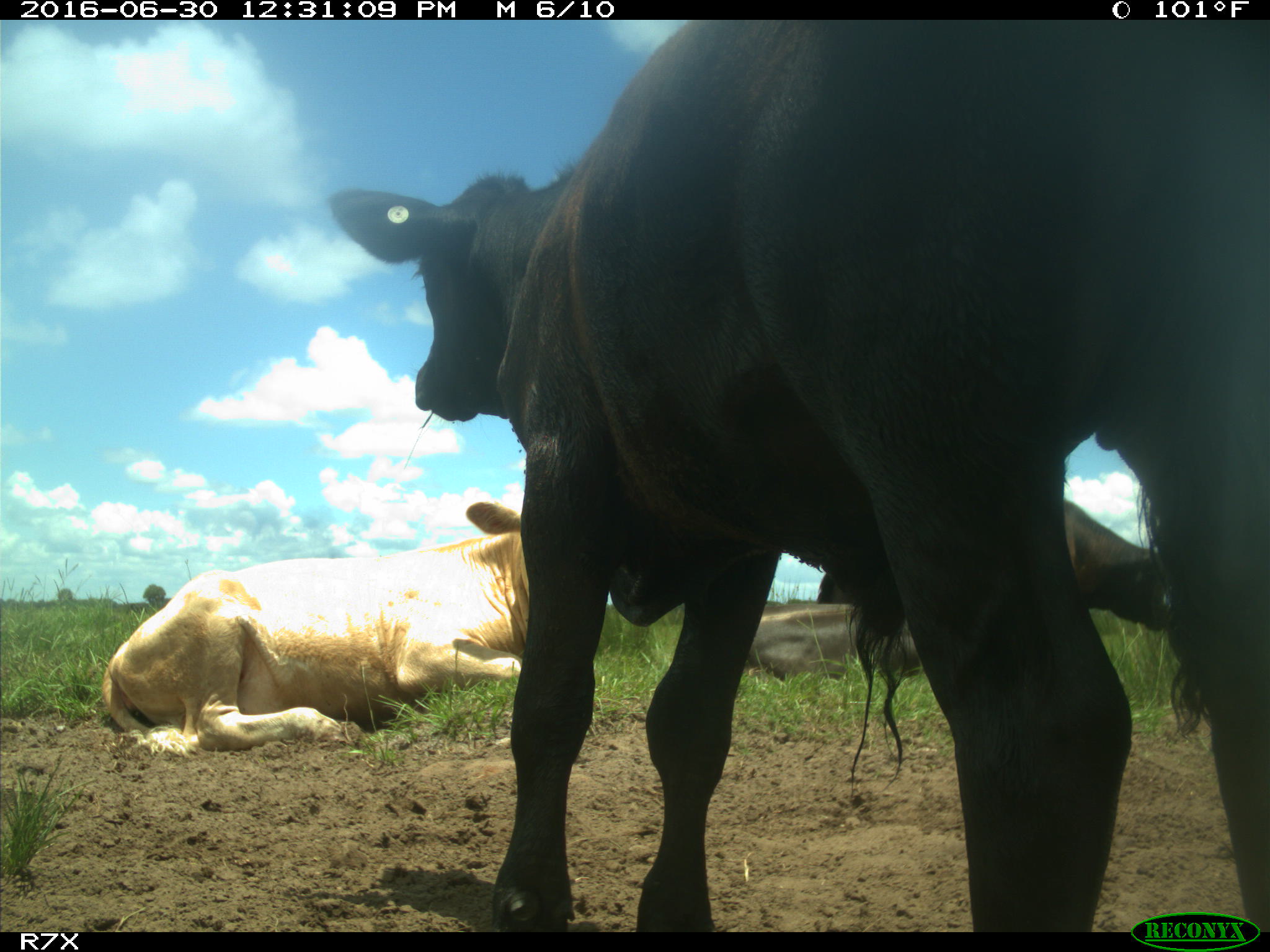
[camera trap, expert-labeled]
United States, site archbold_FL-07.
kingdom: Animalia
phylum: Chordata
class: Mammalia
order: Artiodactyla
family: Bovidae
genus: Bos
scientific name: Bos taurus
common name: domestic cow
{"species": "Bos taurus (domestic cow)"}